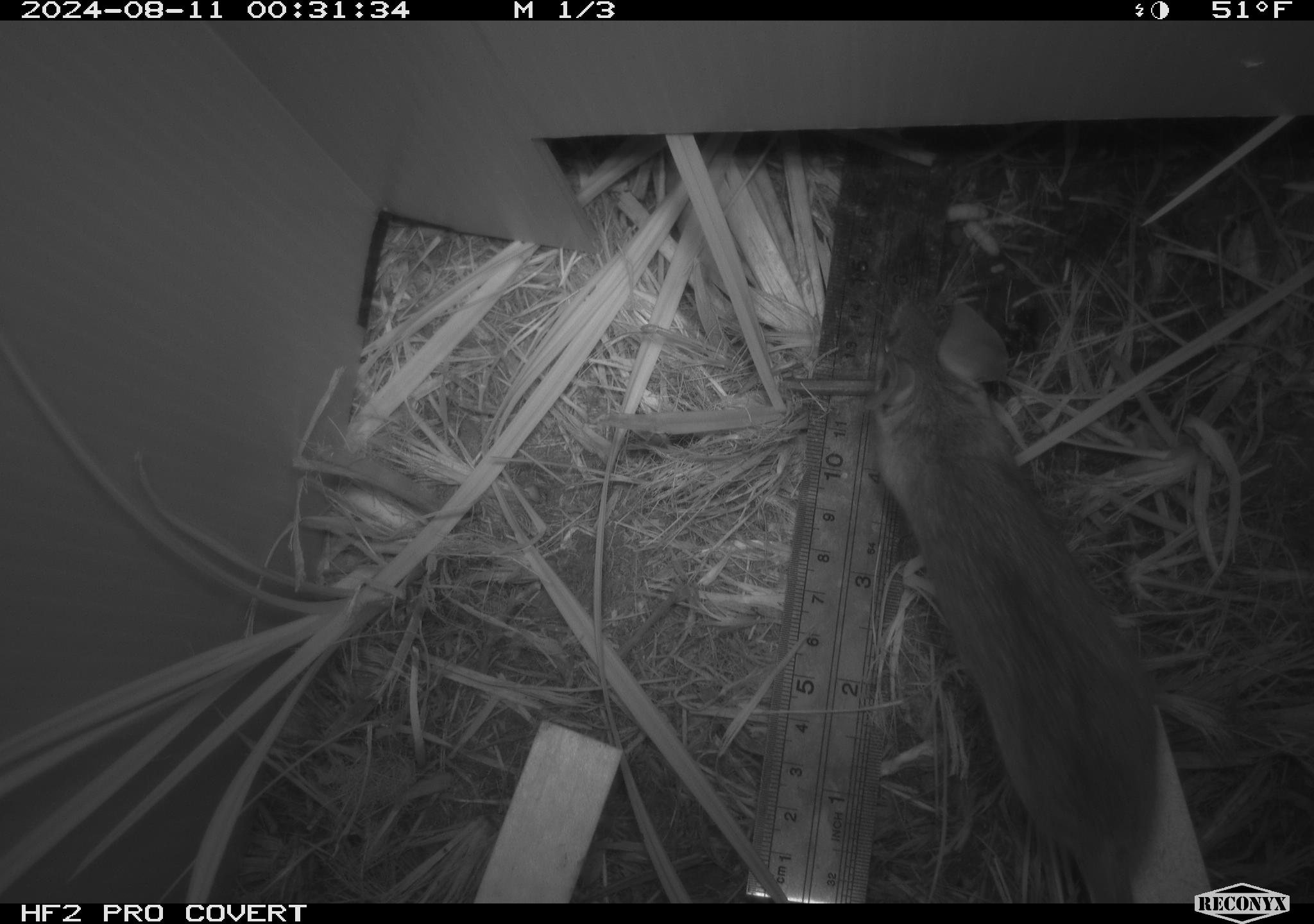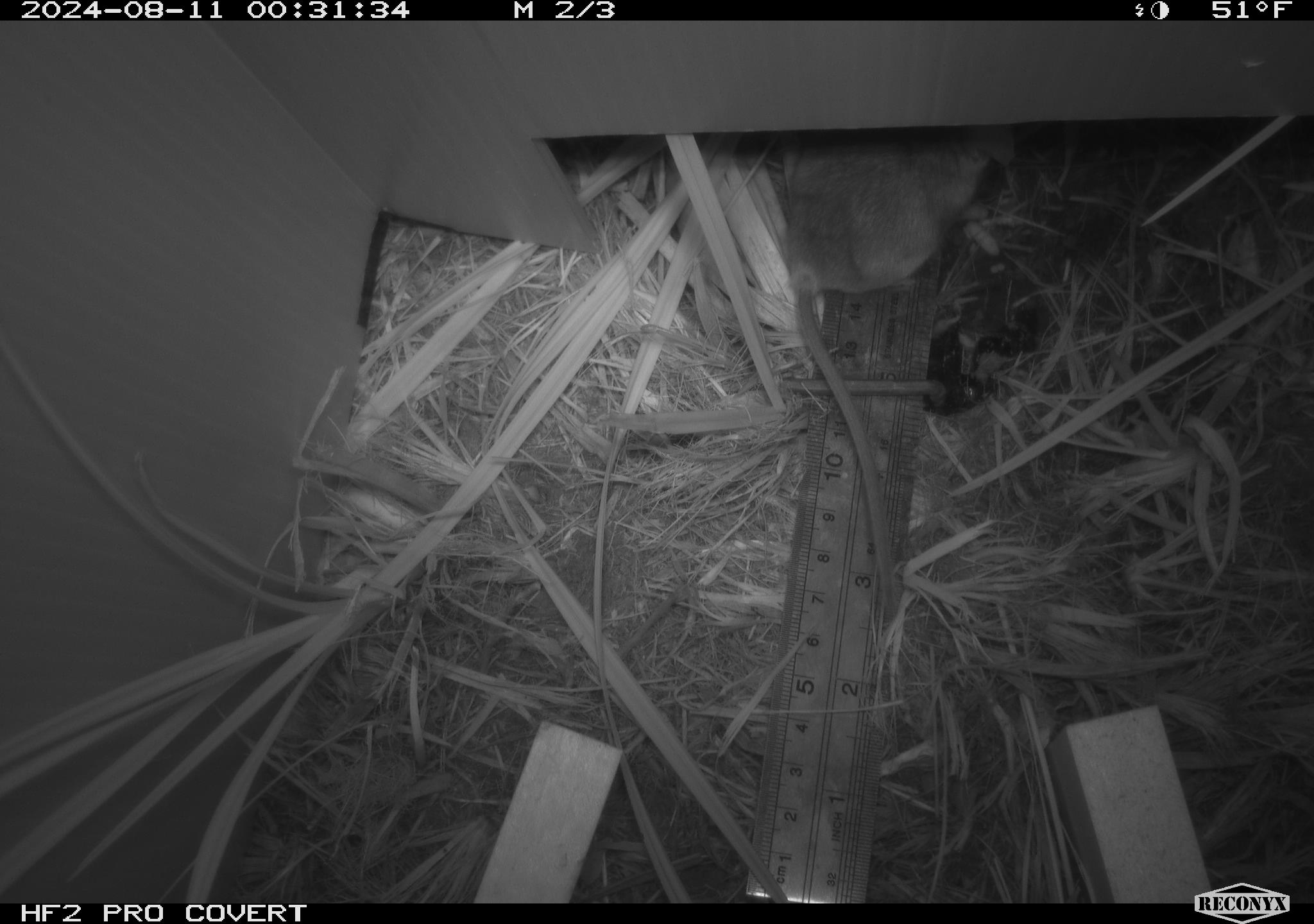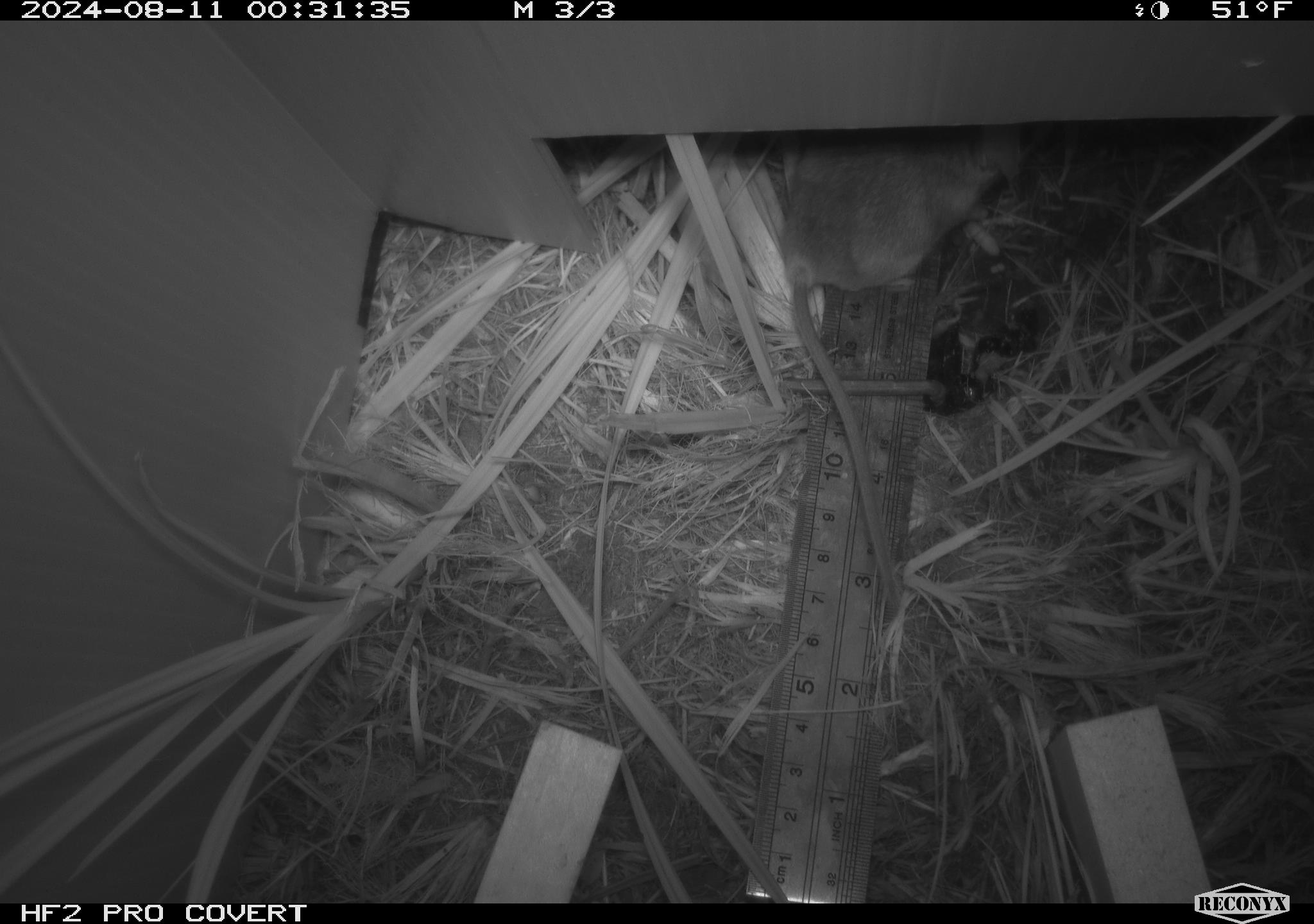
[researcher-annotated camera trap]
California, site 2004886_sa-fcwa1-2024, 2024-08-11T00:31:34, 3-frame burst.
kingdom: Animalia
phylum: Chordata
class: Mammalia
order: Rodentia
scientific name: Rodentia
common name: mouse species